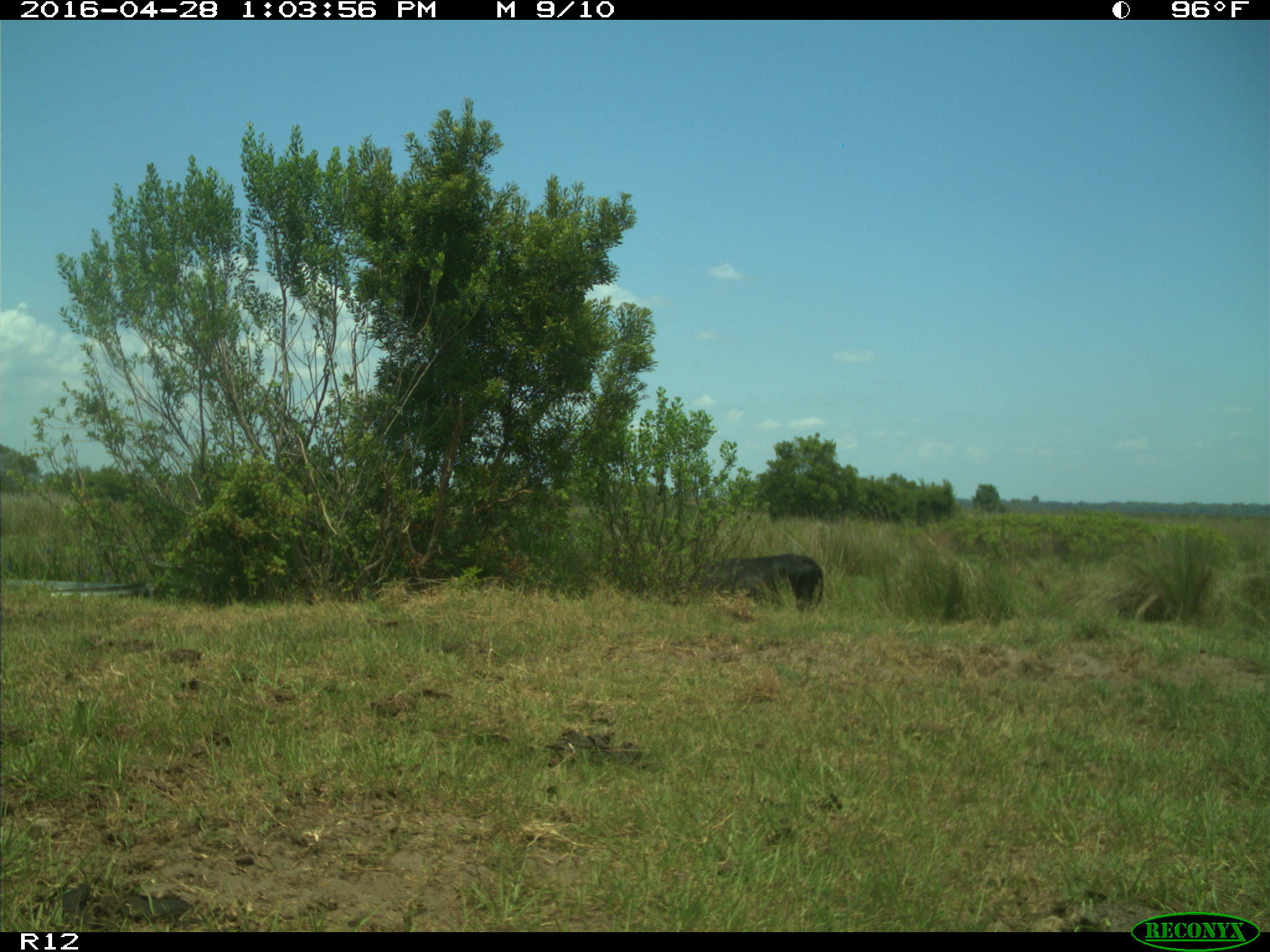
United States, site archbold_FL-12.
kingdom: Animalia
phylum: Chordata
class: Mammalia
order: Artiodactyla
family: Bovidae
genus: Bos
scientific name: Bos taurus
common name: domestic cow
Bos taurus (domestic cow).